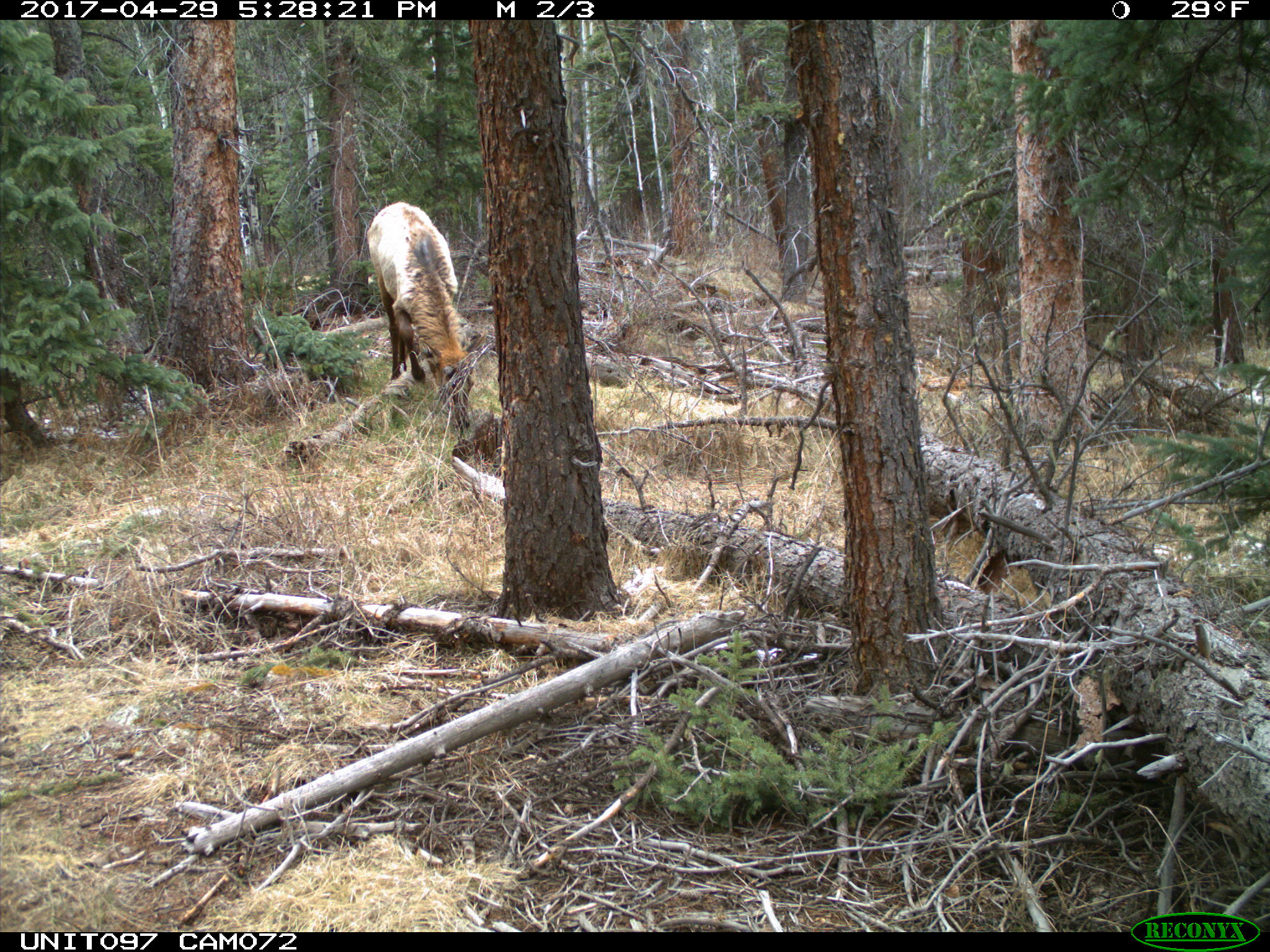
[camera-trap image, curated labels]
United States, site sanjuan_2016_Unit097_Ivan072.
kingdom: Animalia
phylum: Chordata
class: Mammalia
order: Artiodactyla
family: Cervidae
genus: Cervus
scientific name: Cervus elaphus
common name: red deer